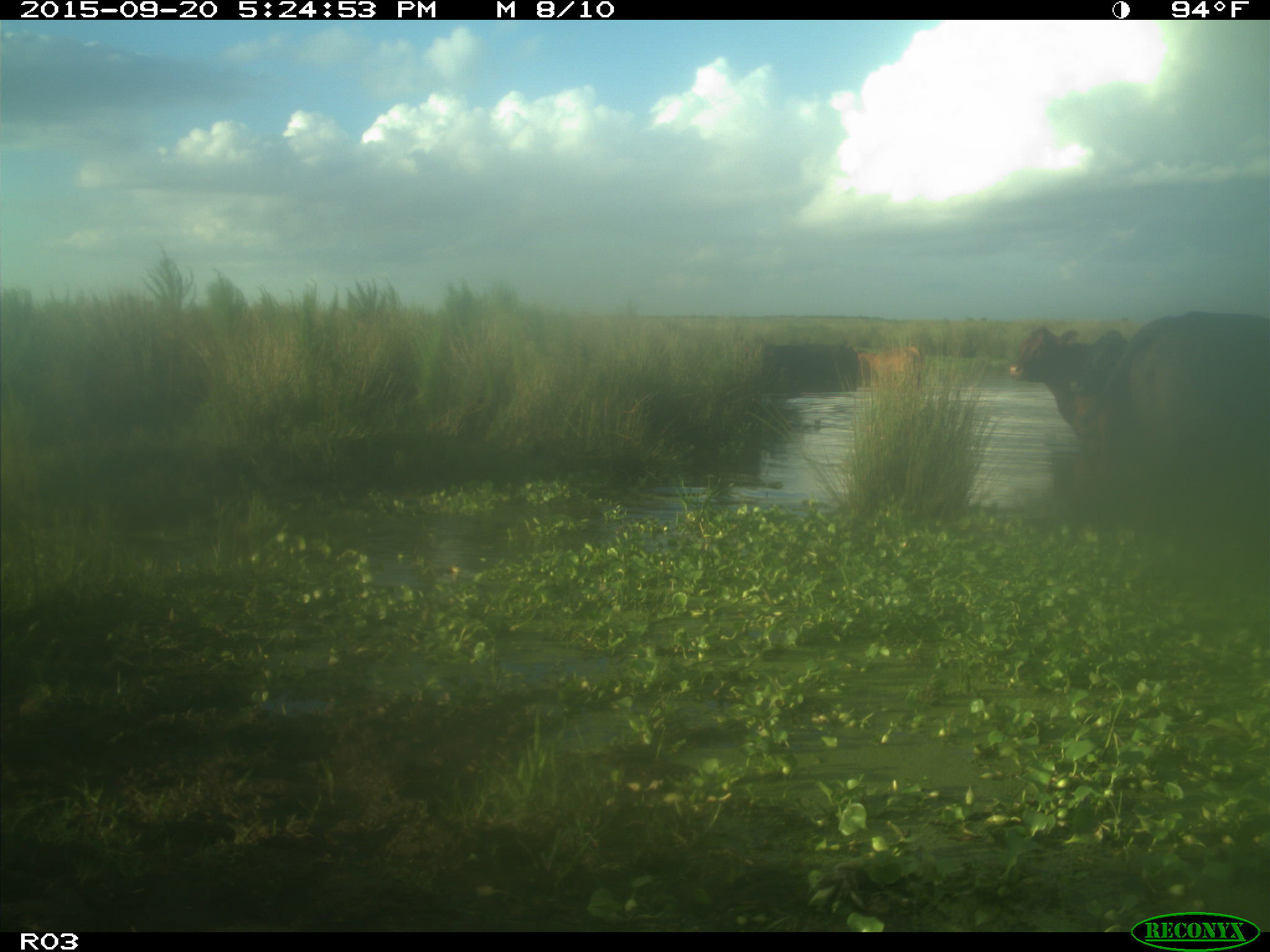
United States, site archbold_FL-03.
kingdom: Animalia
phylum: Chordata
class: Mammalia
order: Artiodactyla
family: Bovidae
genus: Bos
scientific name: Bos taurus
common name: domestic cow